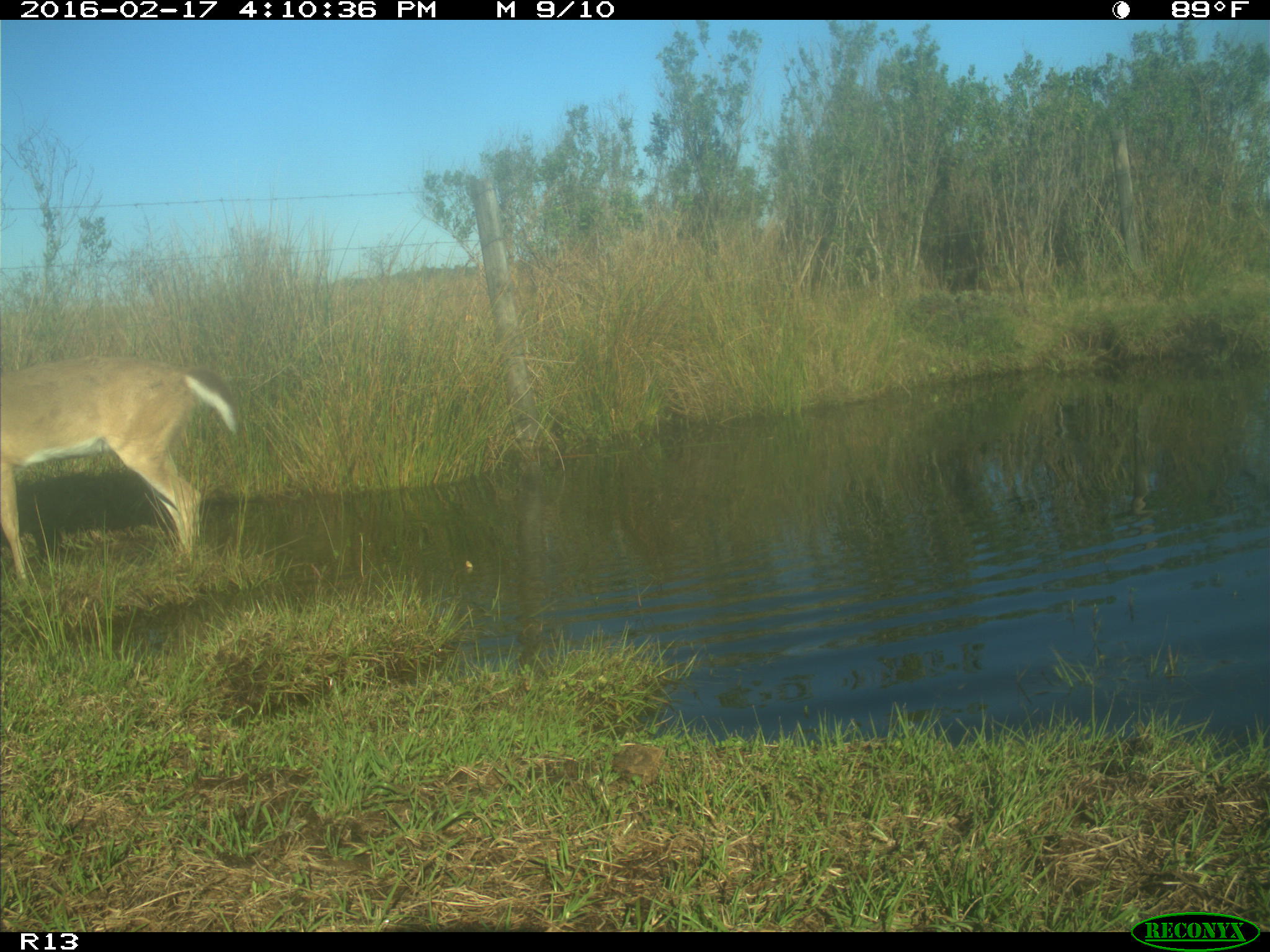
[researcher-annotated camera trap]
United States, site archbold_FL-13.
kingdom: Animalia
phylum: Chordata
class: Mammalia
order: Artiodactyla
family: Cervidae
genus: Odocoileus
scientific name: Odocoileus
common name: deer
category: unidentified deer